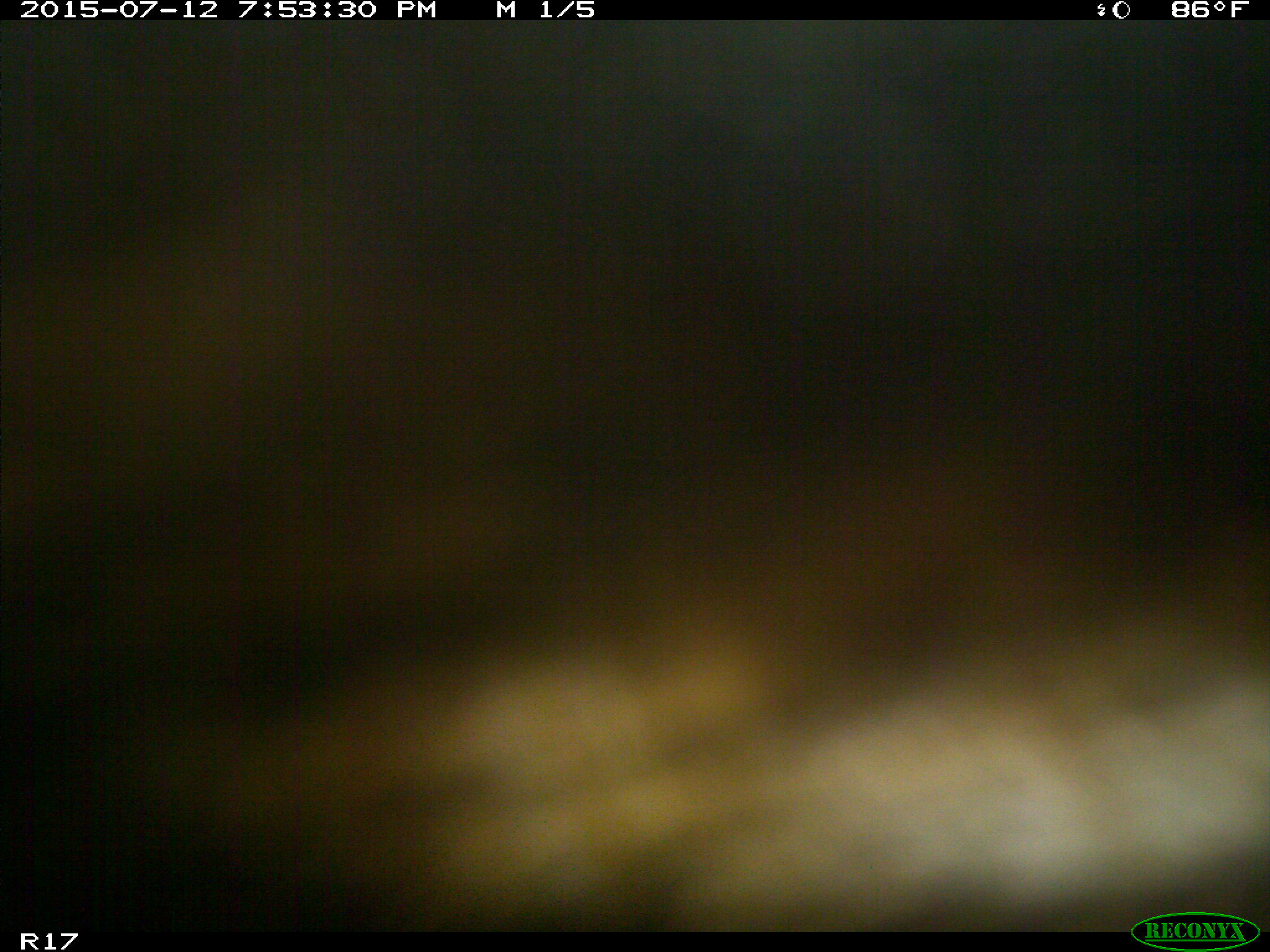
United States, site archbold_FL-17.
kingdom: Animalia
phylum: Chordata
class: Mammalia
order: Artiodactyla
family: Bovidae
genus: Bos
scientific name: Bos taurus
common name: domestic cow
Bos taurus (domestic cow).